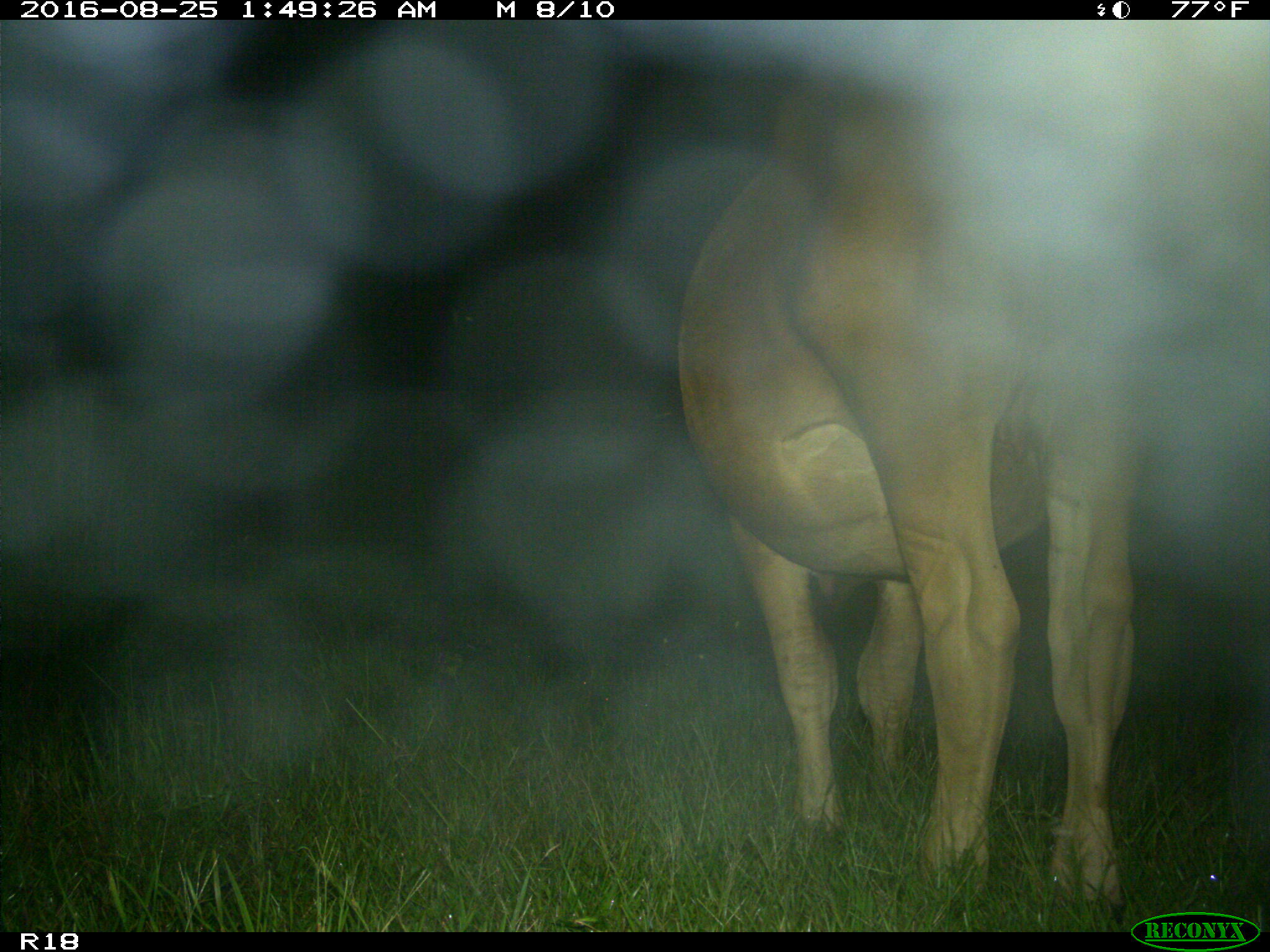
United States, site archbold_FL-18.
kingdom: Animalia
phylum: Chordata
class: Mammalia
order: Artiodactyla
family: Bovidae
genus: Bos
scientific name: Bos taurus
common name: domestic cow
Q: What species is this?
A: Bos taurus (domestic cow).